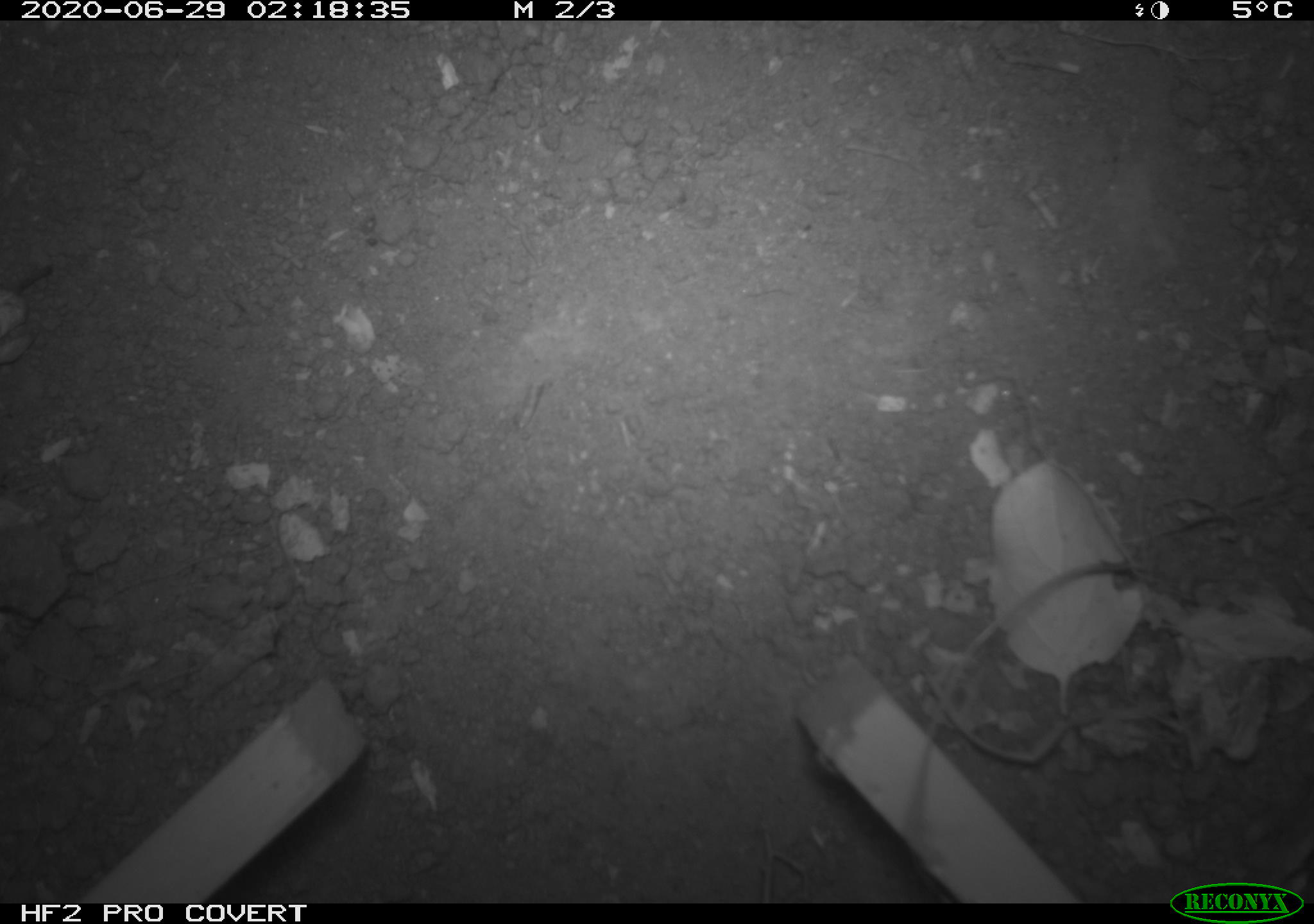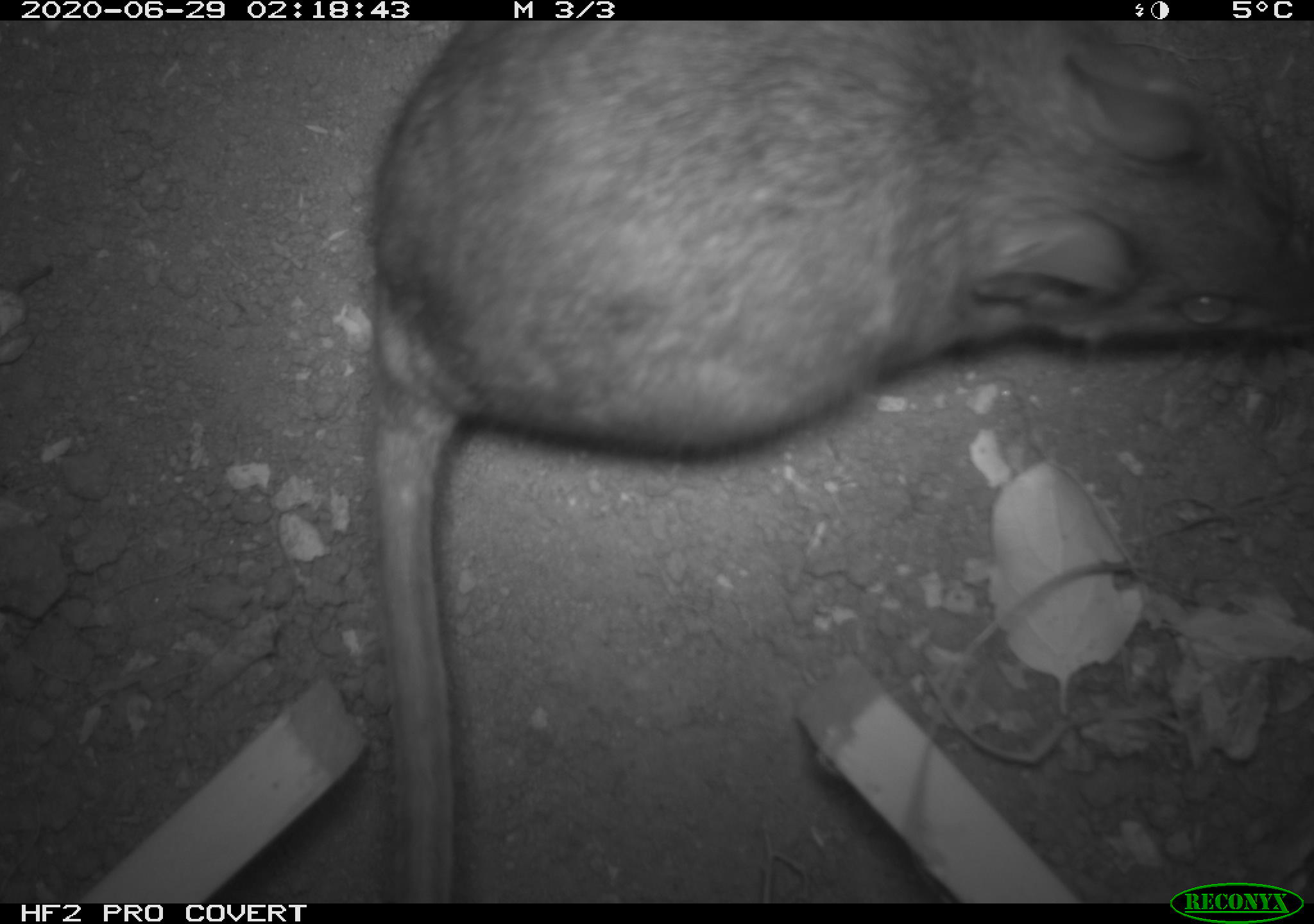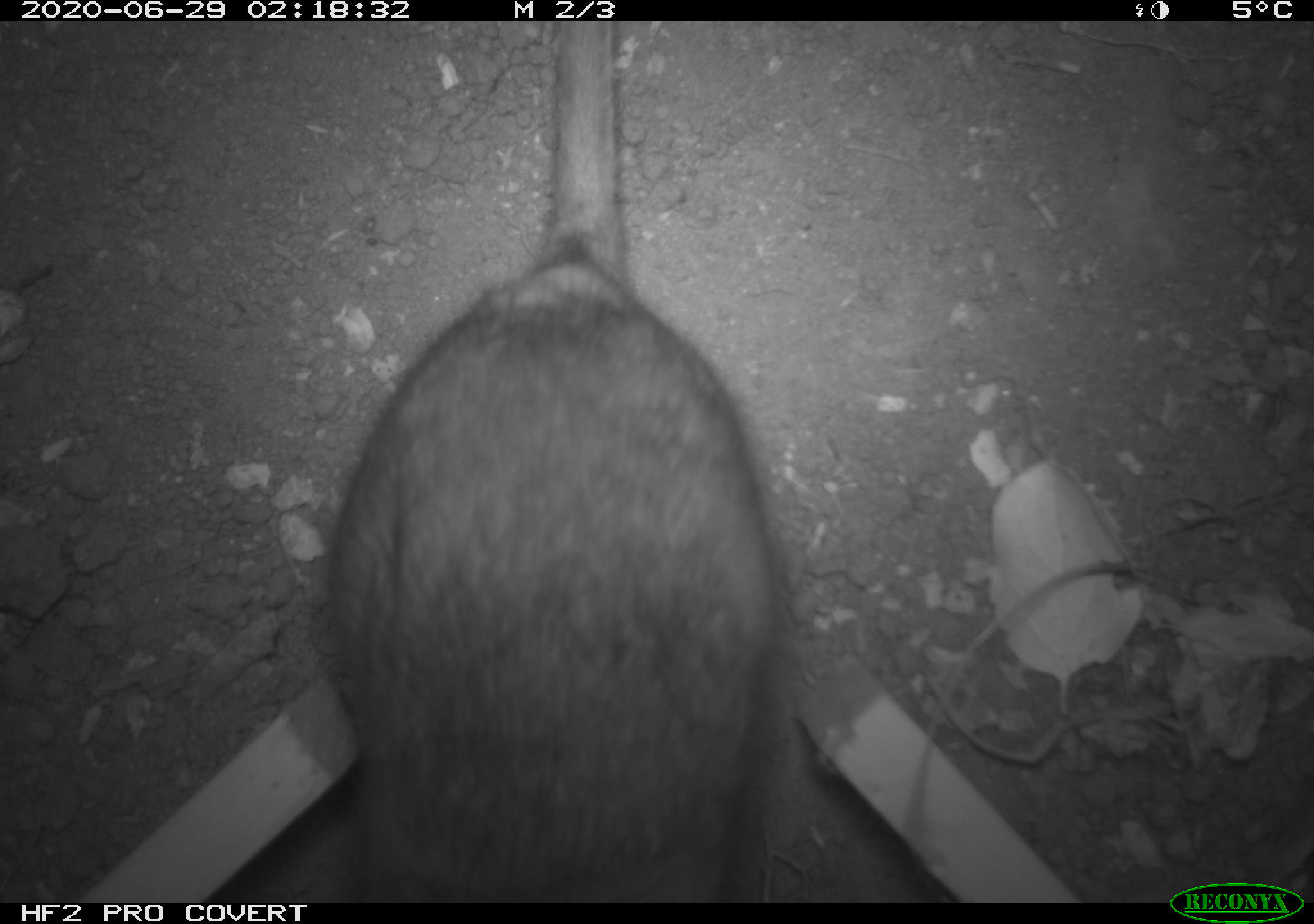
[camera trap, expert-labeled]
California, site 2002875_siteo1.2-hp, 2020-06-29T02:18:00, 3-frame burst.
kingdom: Animalia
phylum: Chordata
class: Mammalia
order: Rodentia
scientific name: Rodentia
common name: rodent